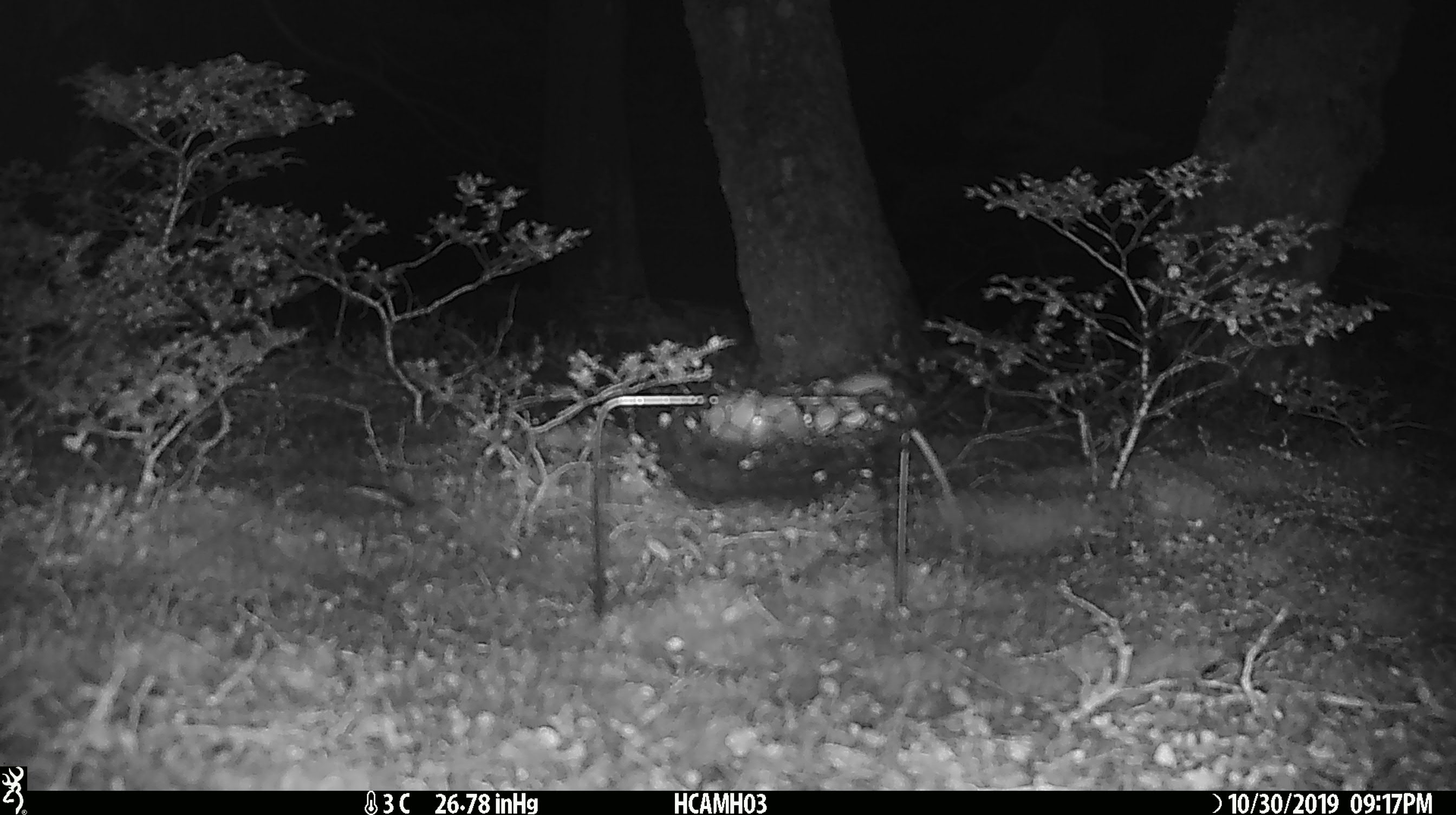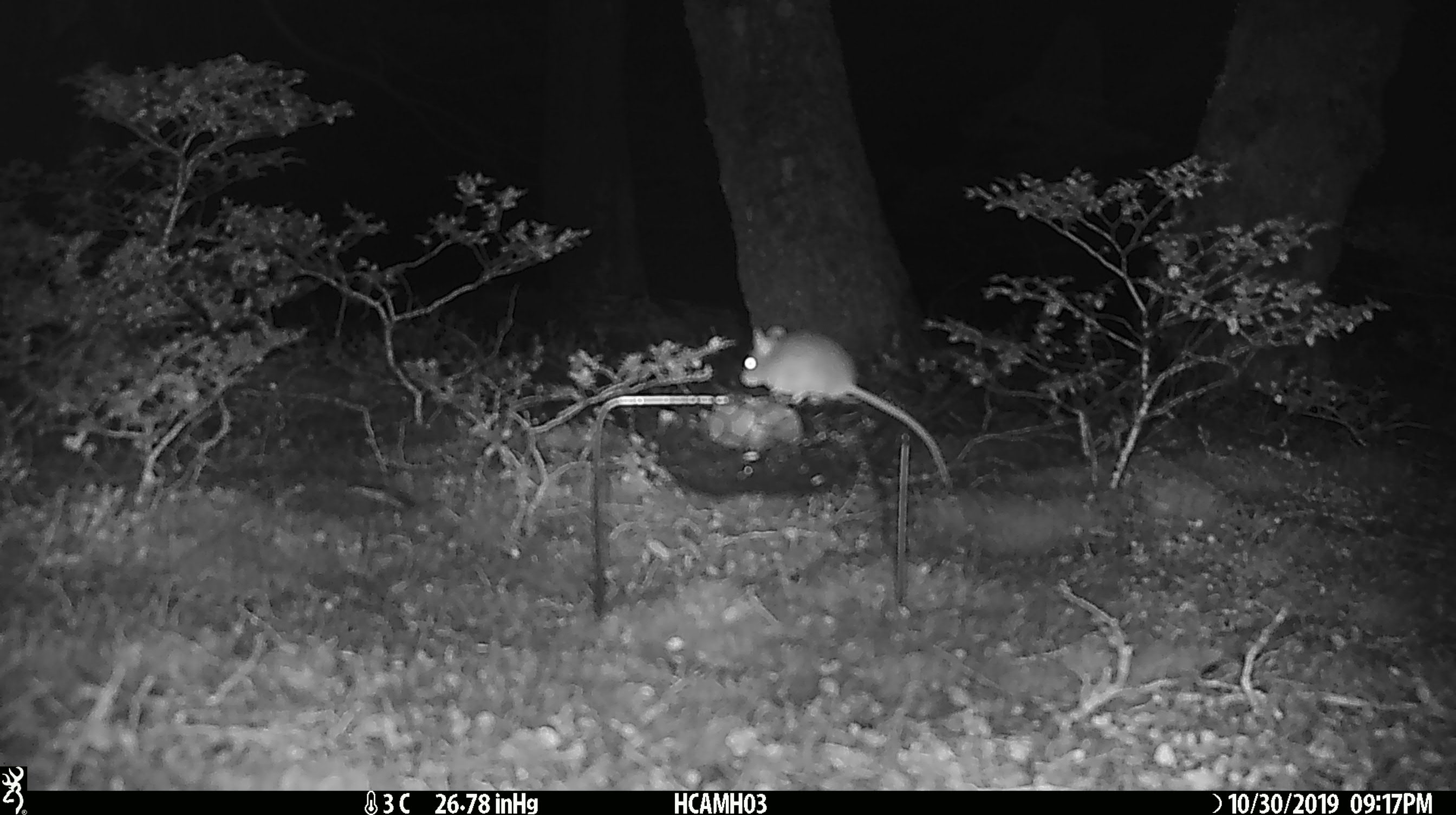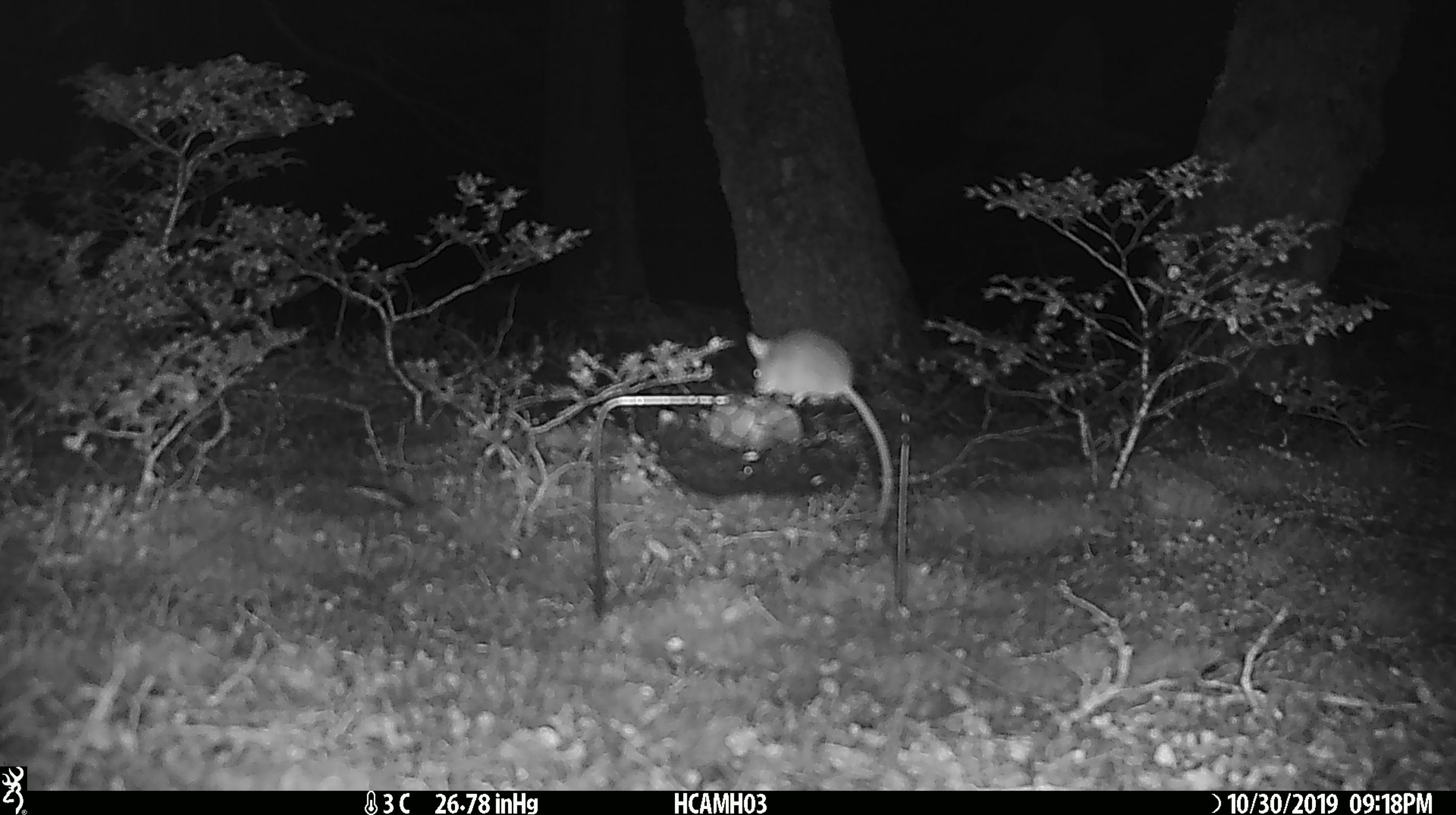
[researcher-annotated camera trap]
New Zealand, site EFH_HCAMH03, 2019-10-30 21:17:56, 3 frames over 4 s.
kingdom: Animalia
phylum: Chordata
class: Mammalia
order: Rodentia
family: Muridae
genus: Mus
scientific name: Mus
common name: mouse